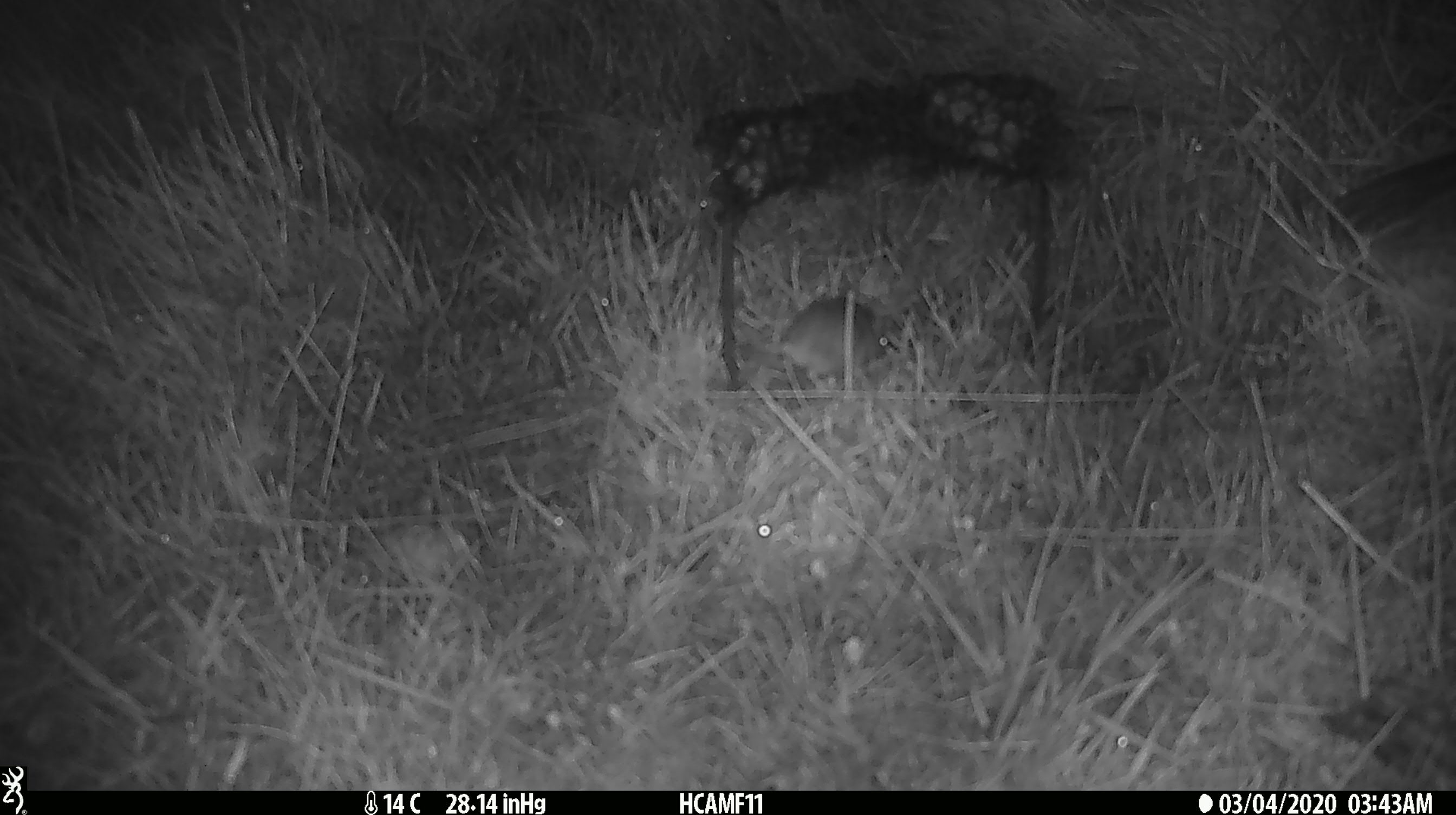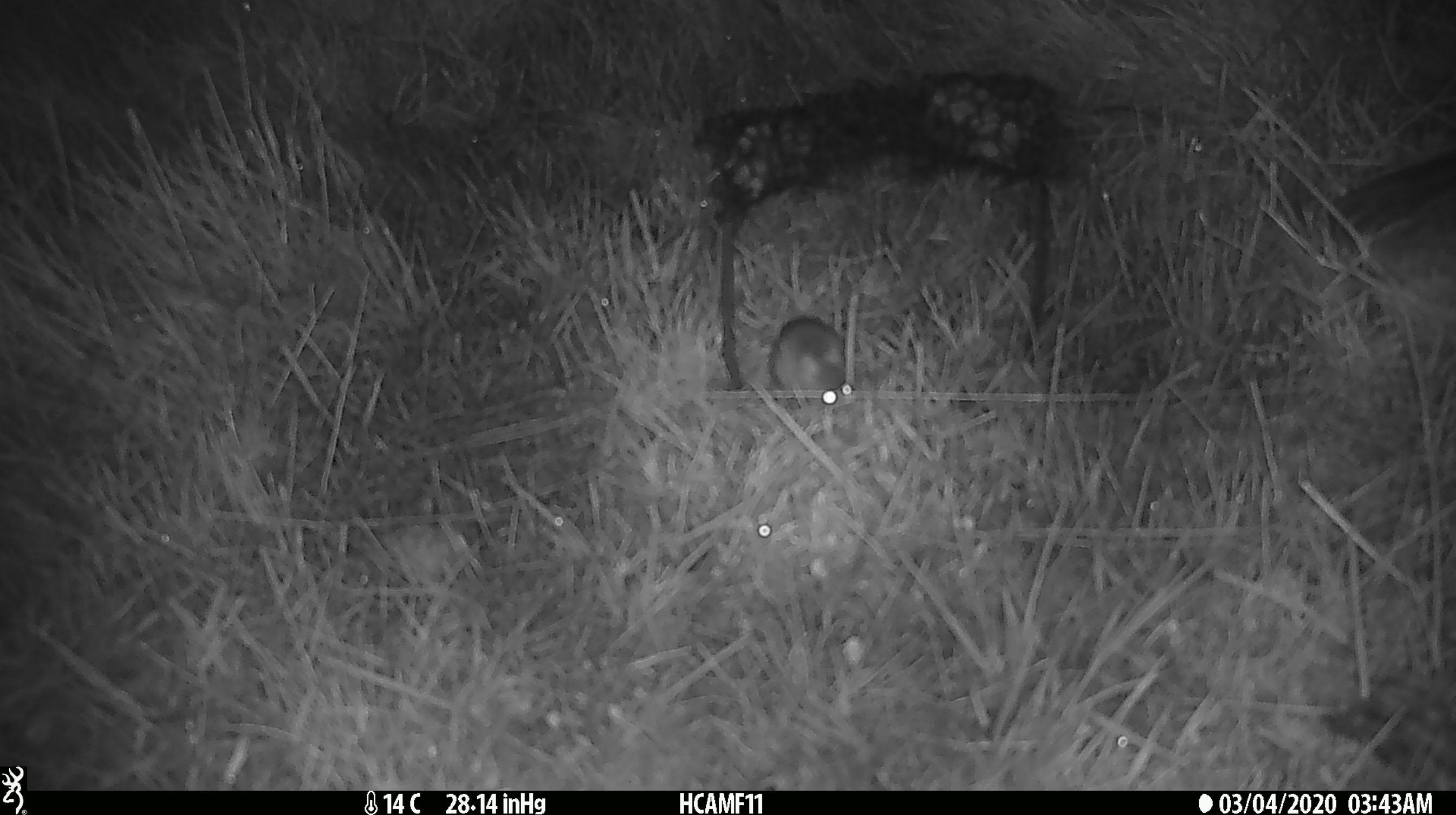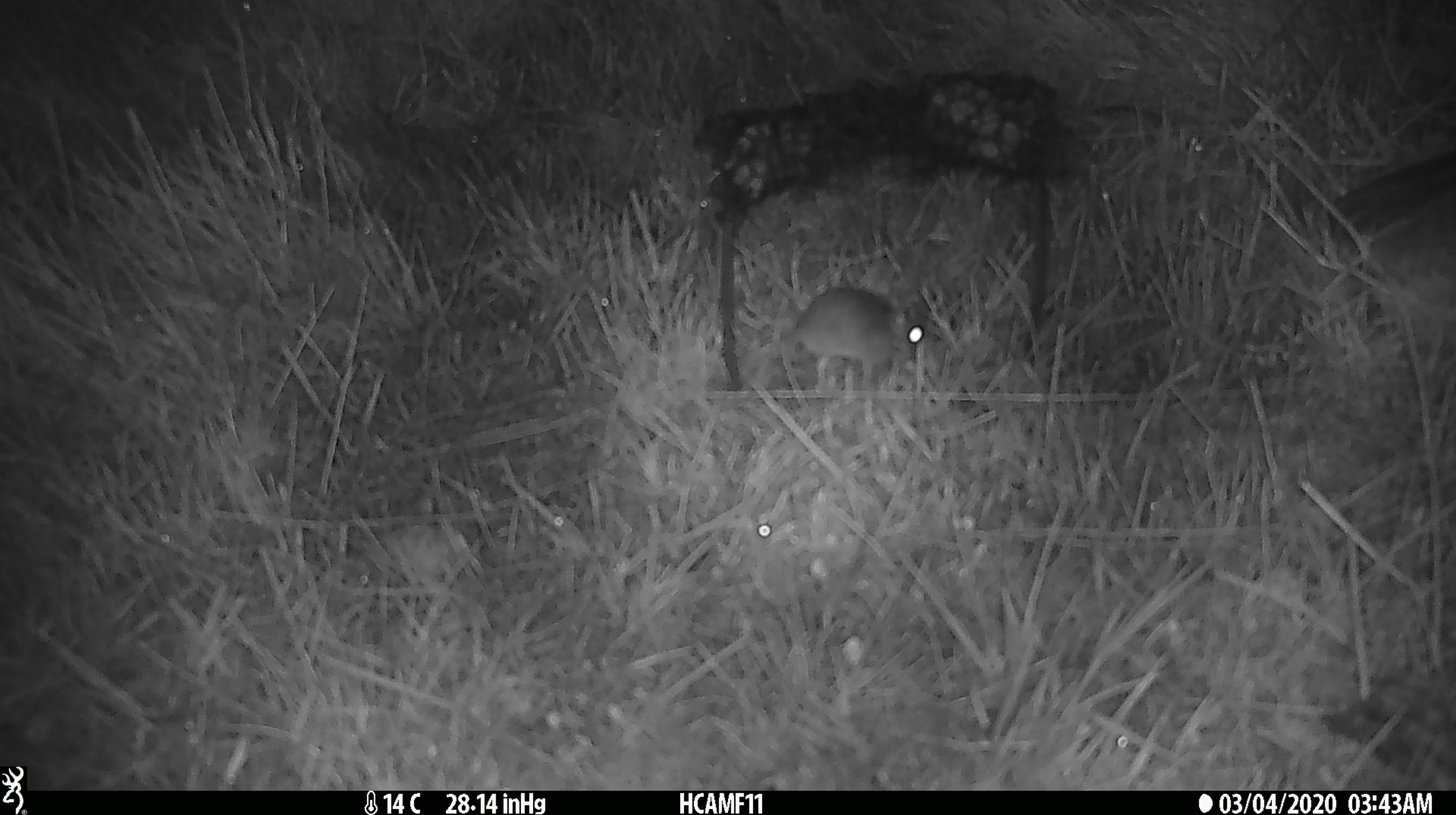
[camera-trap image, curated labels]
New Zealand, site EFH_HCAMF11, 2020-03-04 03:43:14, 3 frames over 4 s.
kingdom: Animalia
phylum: Chordata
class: Mammalia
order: Rodentia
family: Muridae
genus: Mus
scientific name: Mus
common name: mouse